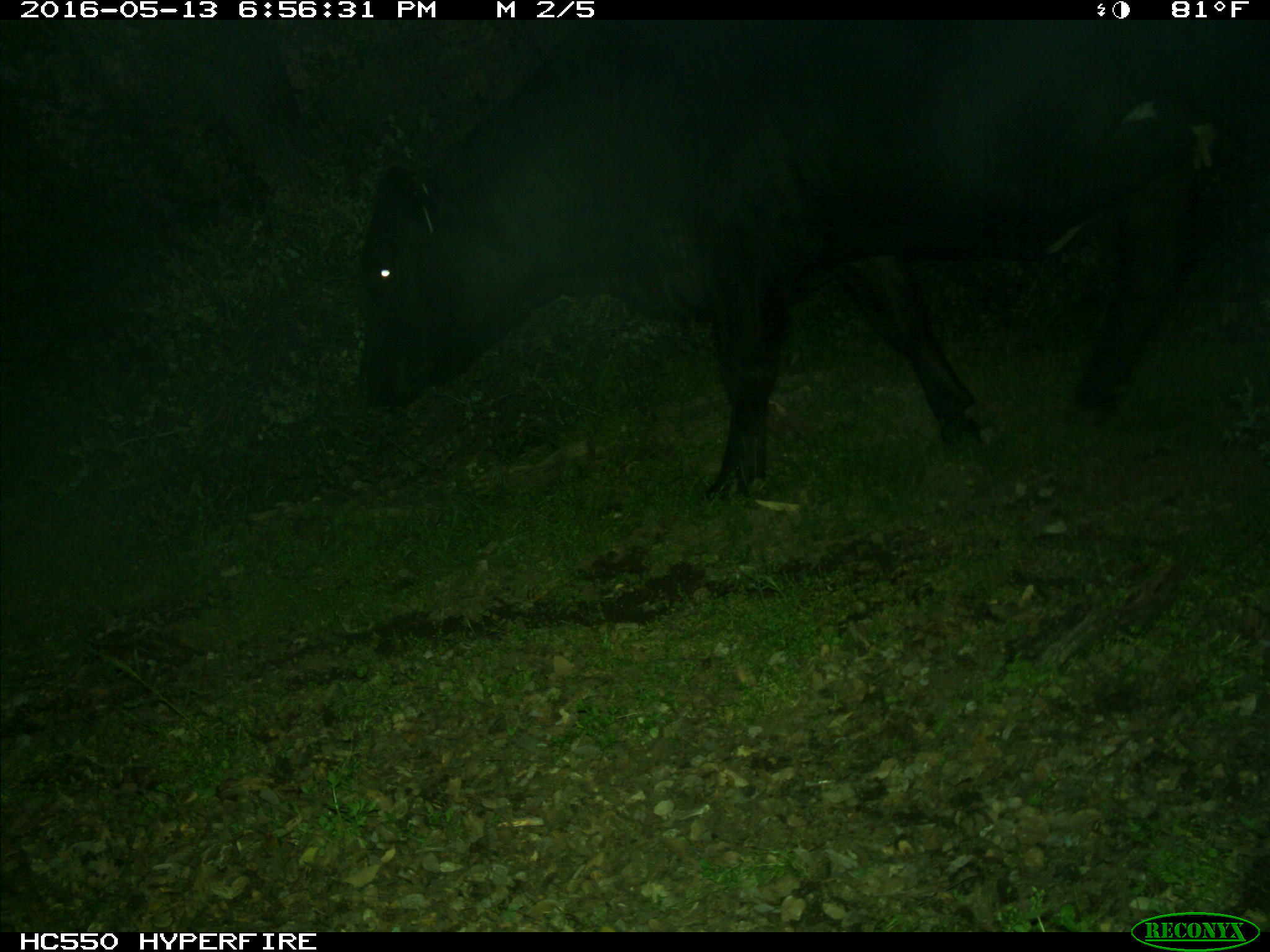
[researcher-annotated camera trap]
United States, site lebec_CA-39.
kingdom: Animalia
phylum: Chordata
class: Mammalia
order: Artiodactyla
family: Bovidae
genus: Bos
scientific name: Bos taurus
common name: domestic cow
Bos taurus (domestic cow).